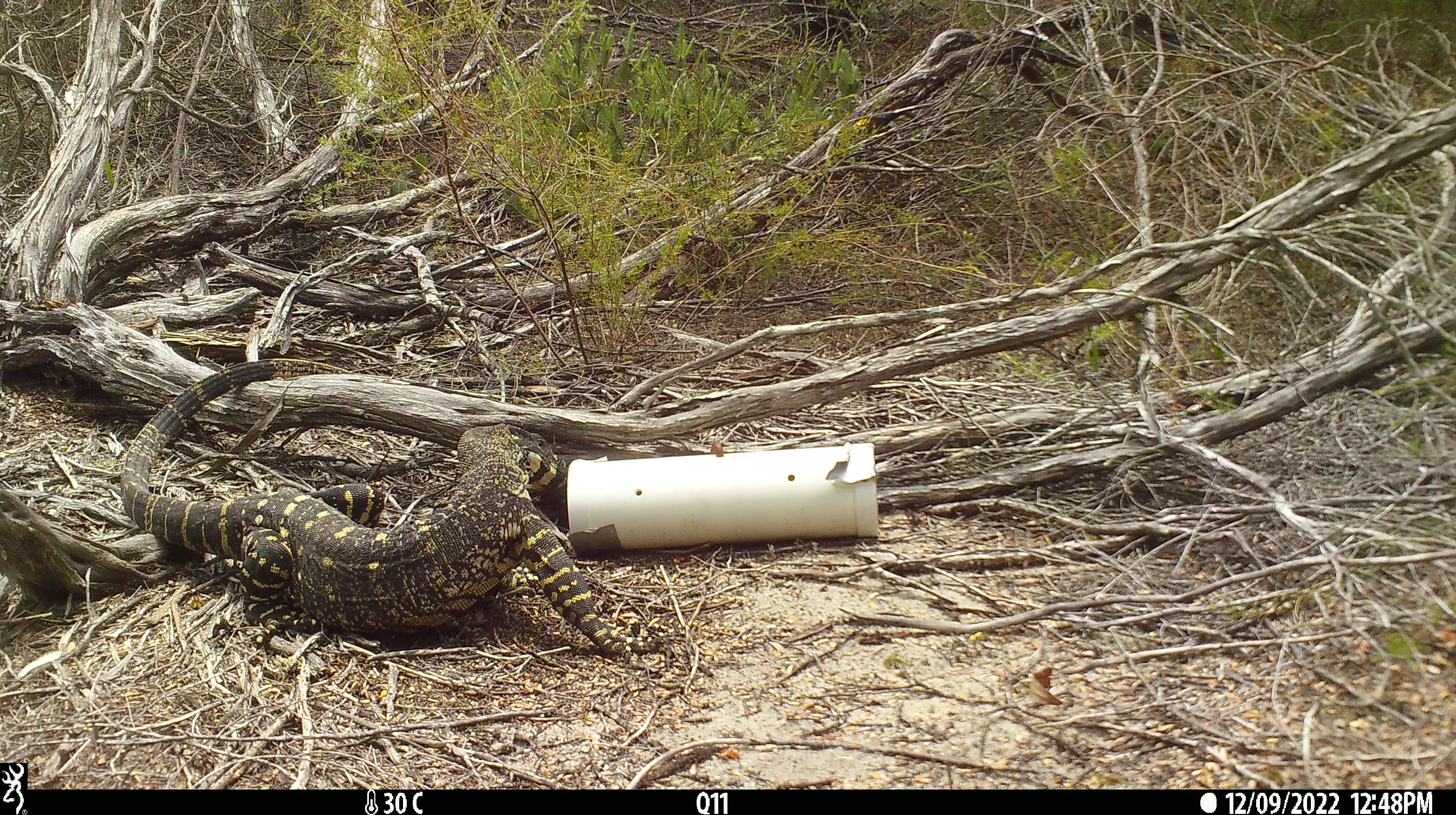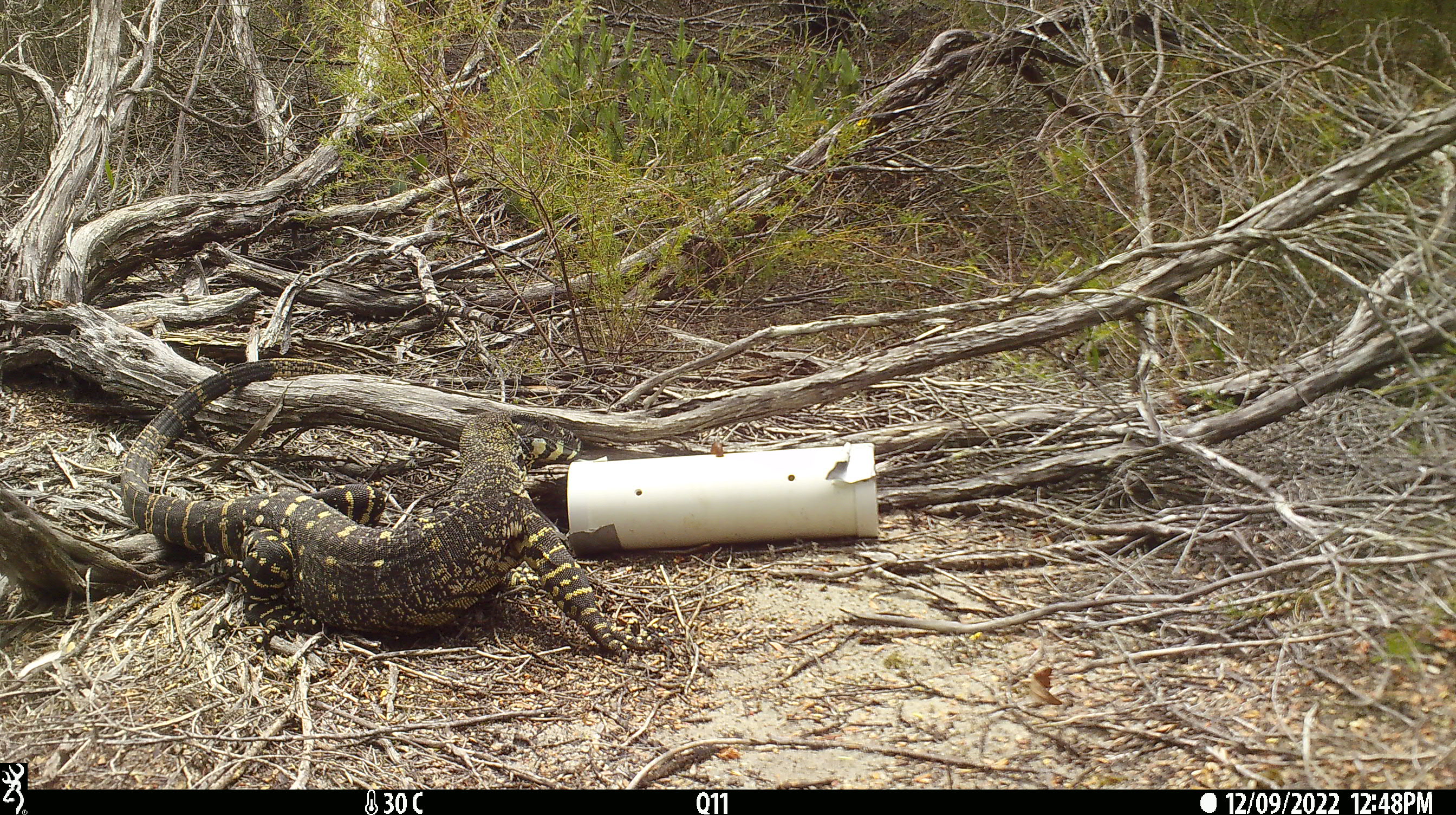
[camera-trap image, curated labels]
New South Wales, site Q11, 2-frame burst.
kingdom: Animalia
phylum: Chordata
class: Reptilia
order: Squamata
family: Varanidae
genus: Varanus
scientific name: Varanus varius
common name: lace monitor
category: goanna